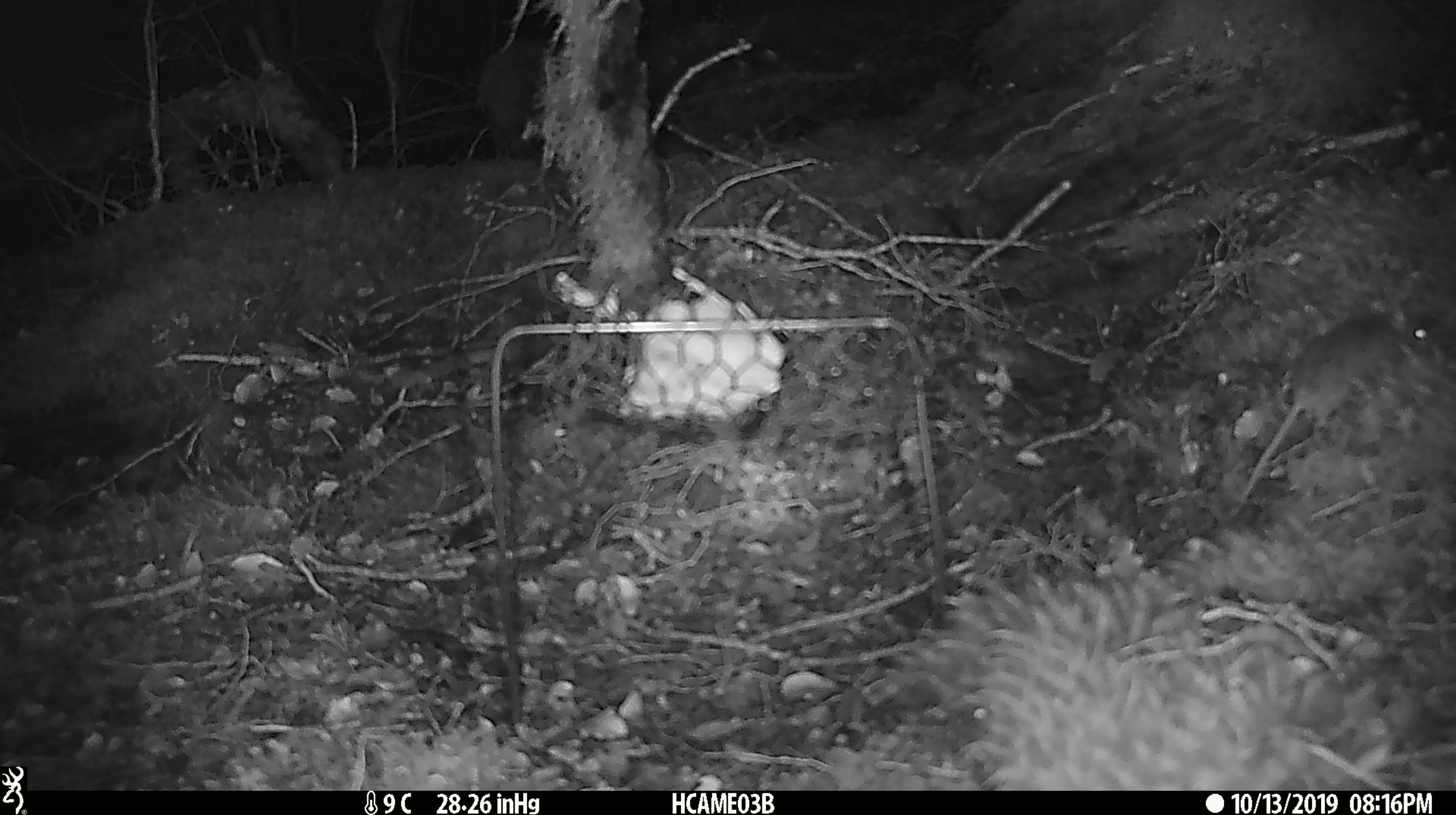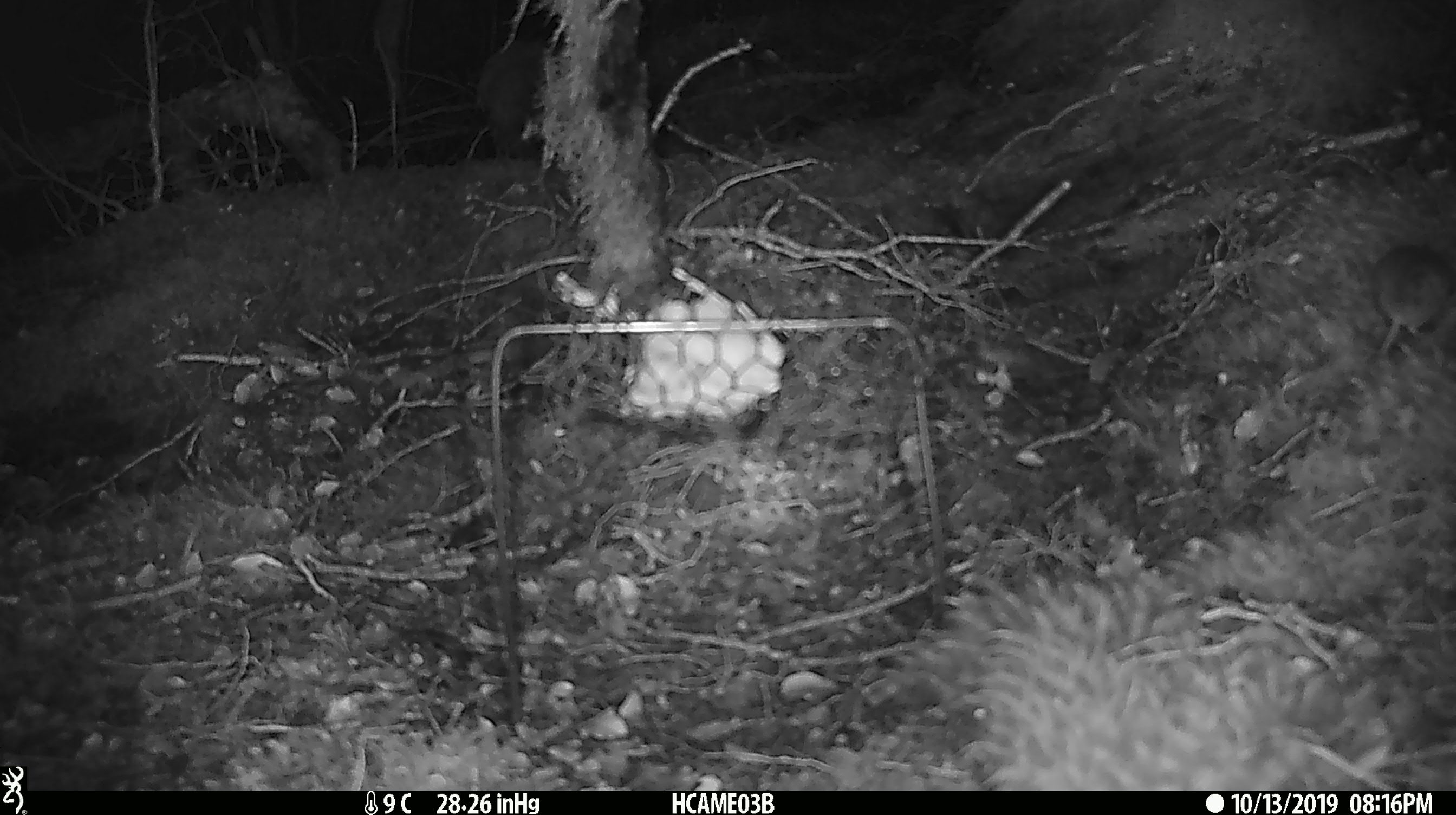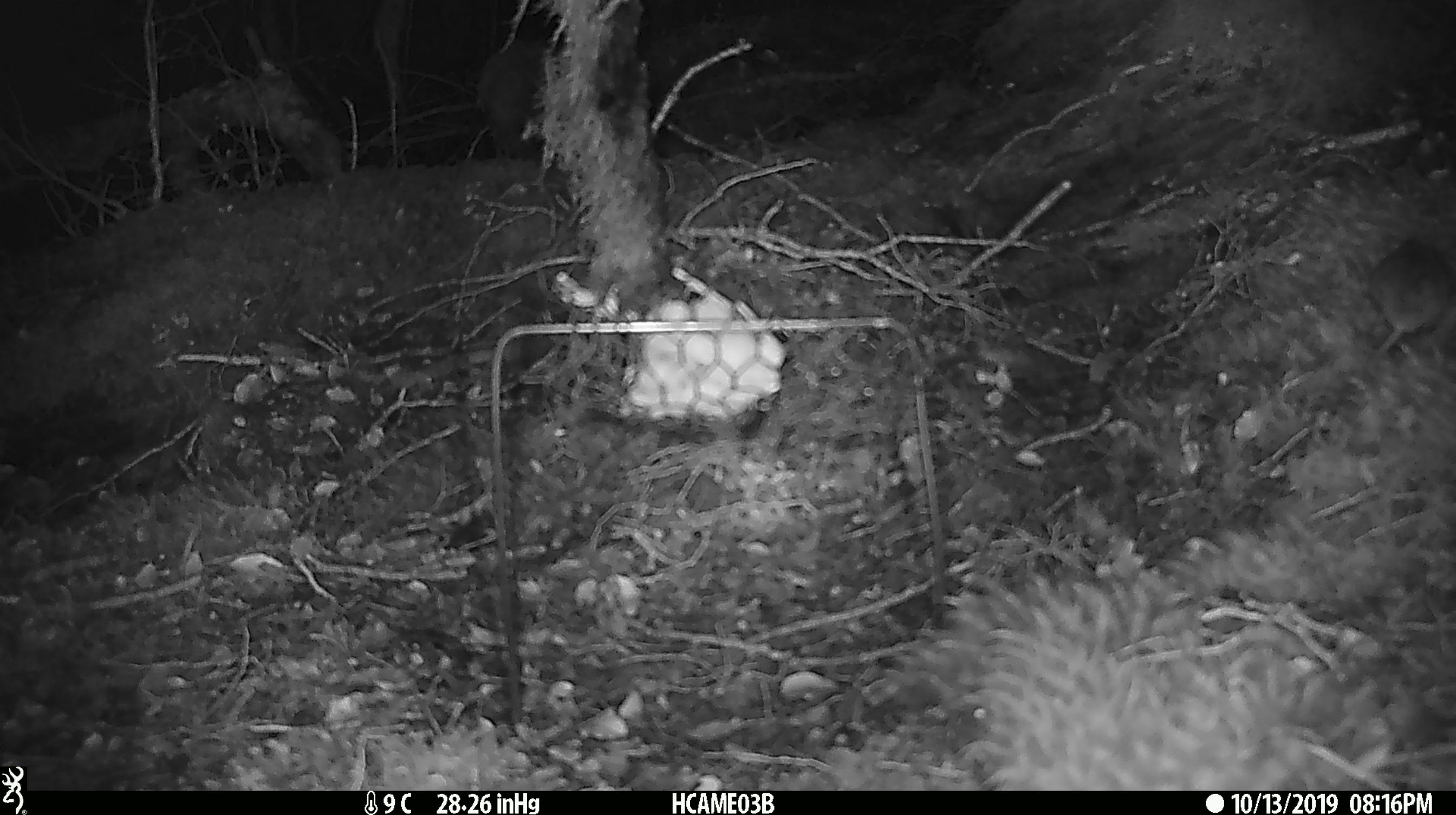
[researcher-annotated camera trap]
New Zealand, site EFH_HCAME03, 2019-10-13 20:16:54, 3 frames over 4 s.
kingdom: Animalia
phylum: Chordata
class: Mammalia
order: Rodentia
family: Muridae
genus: Mus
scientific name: Mus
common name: mouse